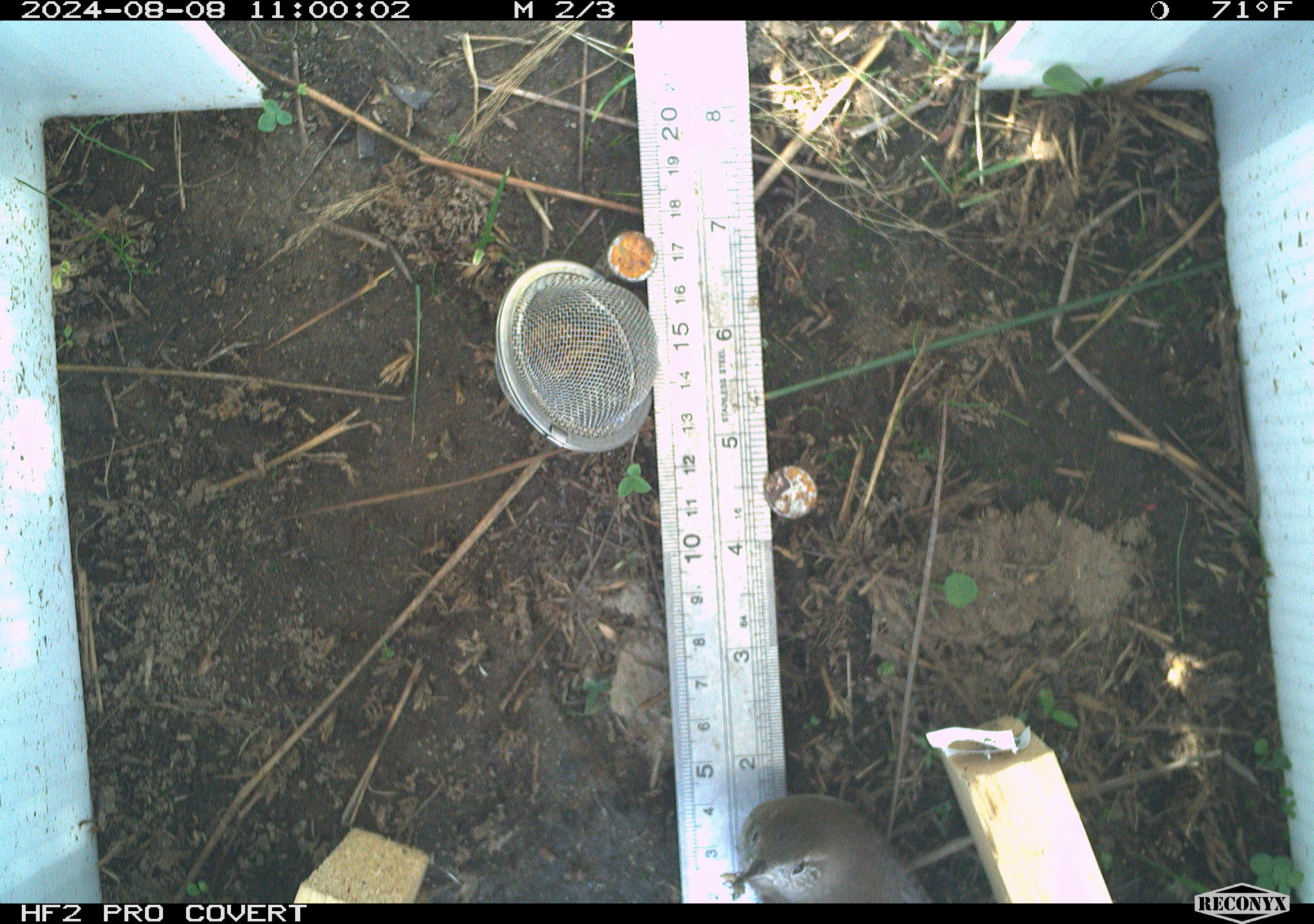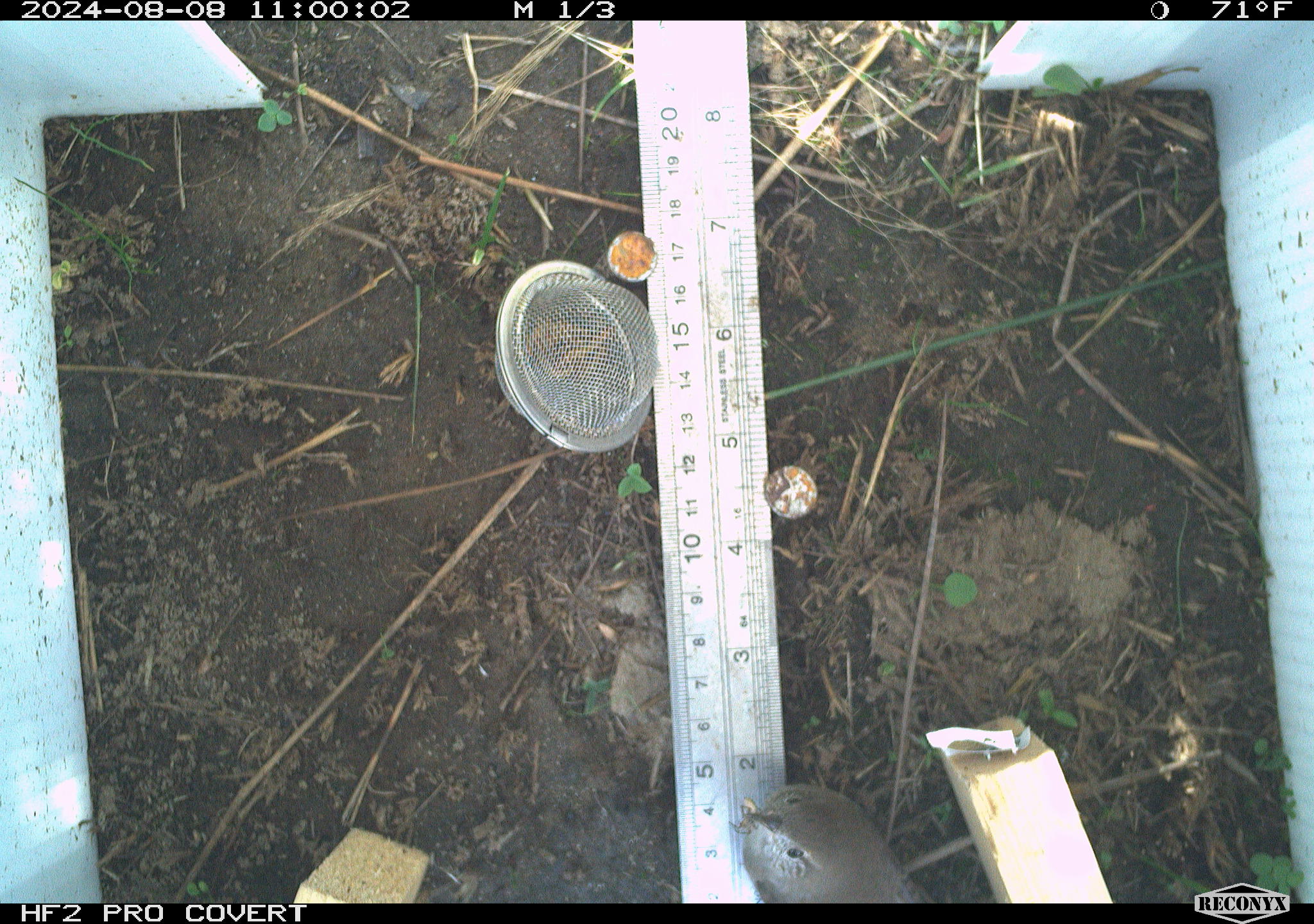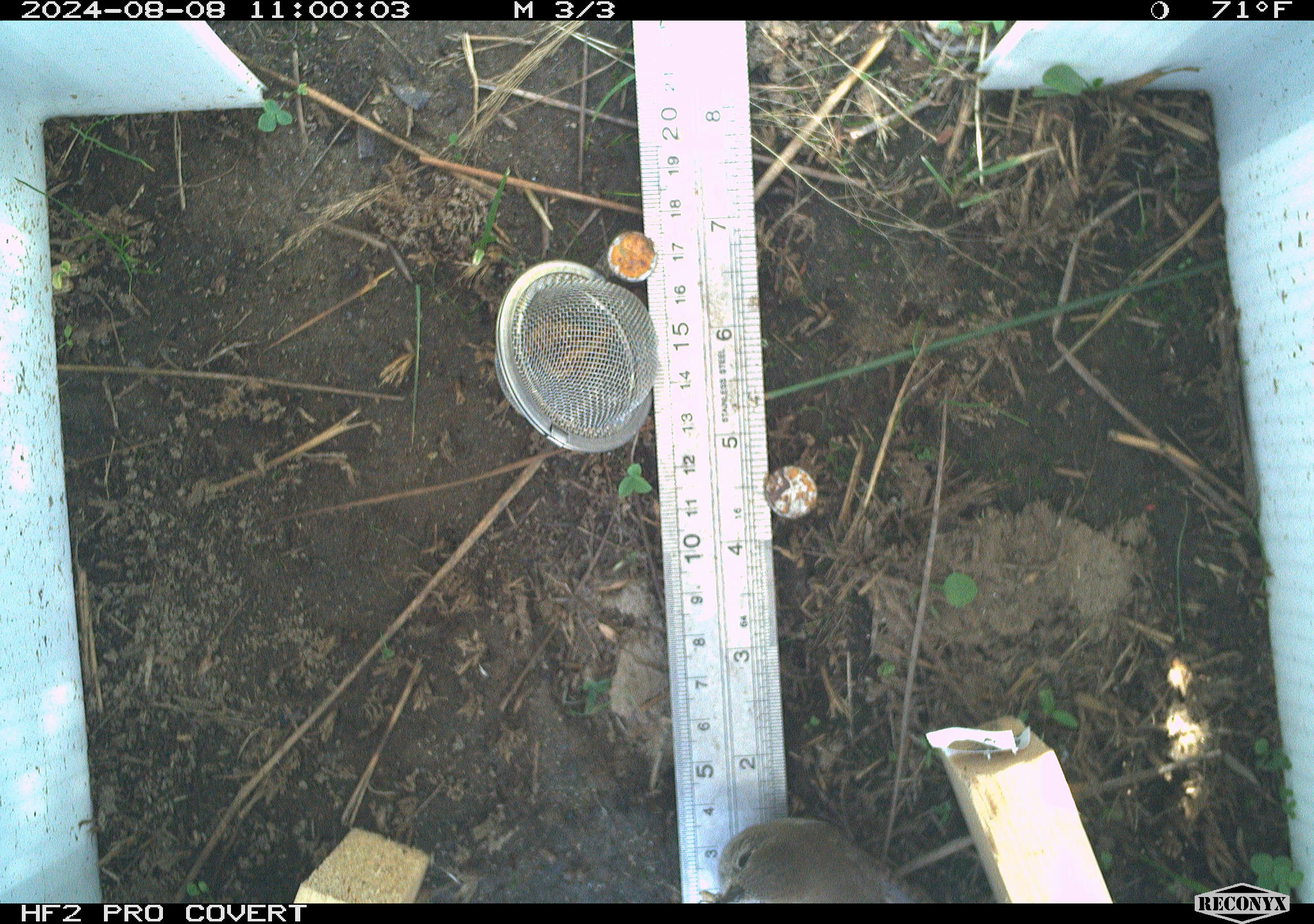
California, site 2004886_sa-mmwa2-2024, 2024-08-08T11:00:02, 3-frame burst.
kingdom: Animalia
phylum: Chordata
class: Aves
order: Passeriformes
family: Troglodytidae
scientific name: Troglodytidae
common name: wren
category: troglodytidae family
Troglodytidae family (wren) (Troglodytidae).